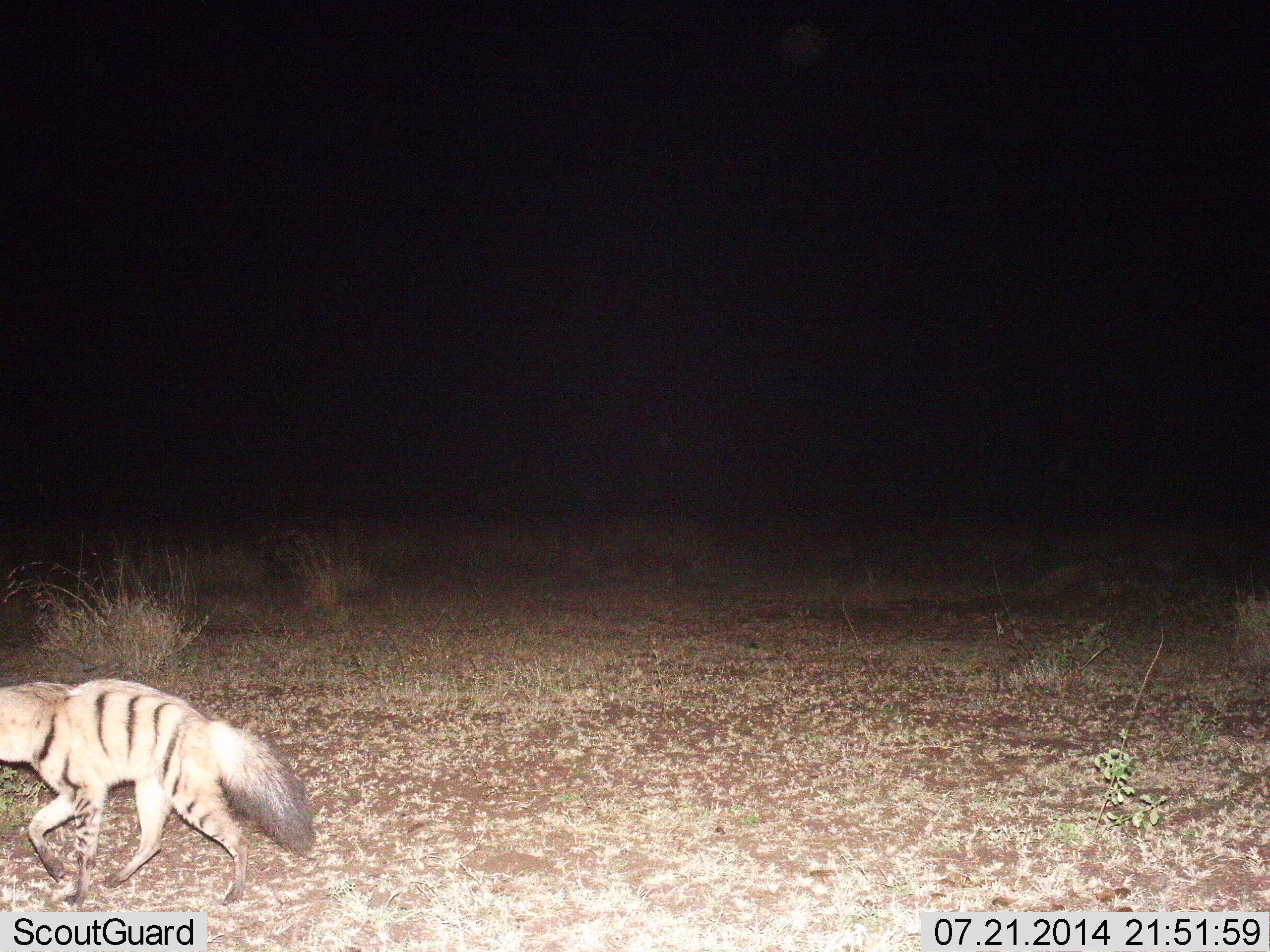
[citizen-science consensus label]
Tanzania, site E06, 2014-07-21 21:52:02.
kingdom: Animalia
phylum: Chordata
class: Mammalia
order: Carnivora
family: Hyaenidae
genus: Proteles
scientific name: Proteles cristatus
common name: aardwolf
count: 1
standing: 10%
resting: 0%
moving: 90%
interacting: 0%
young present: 0%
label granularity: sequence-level